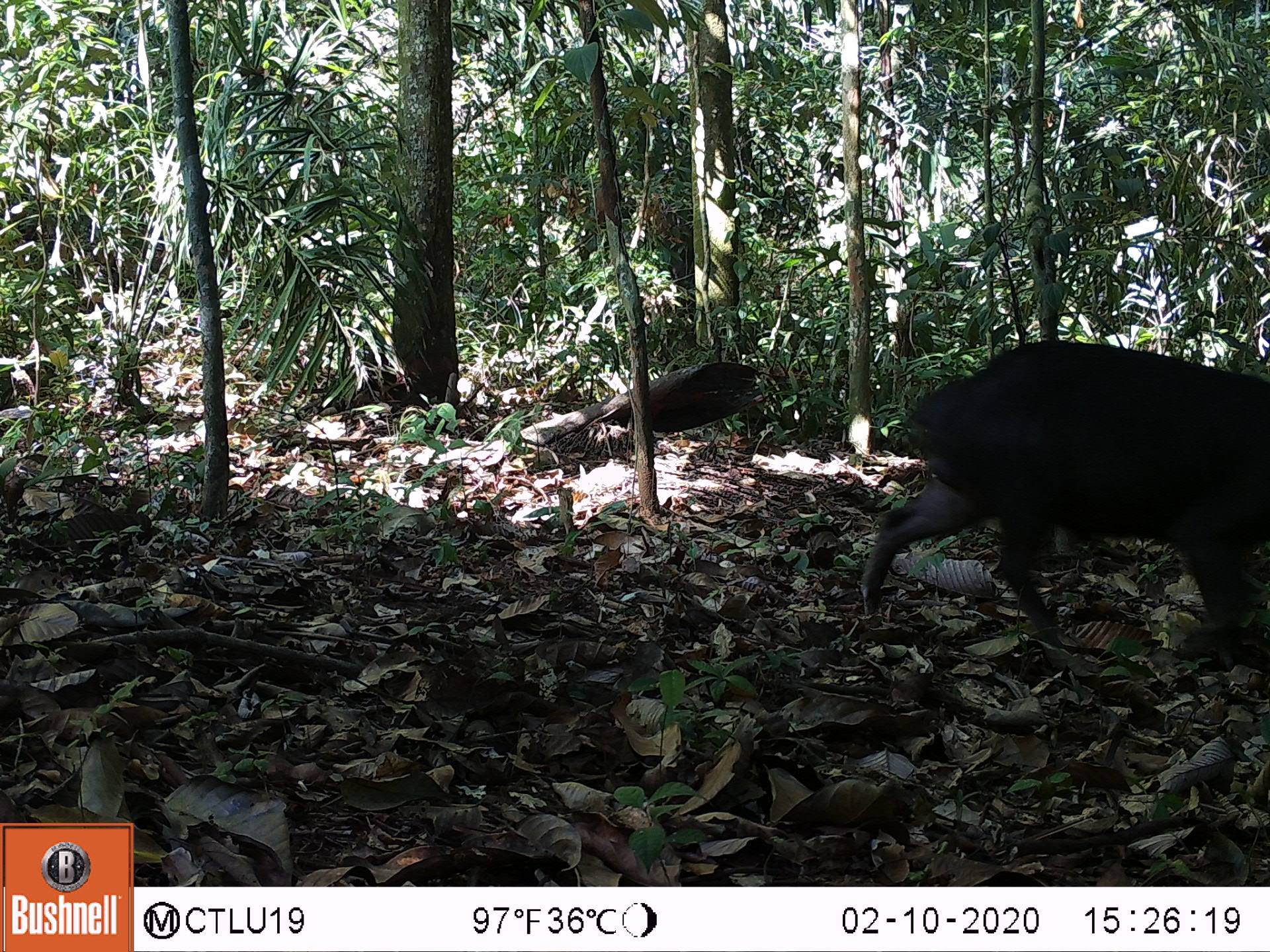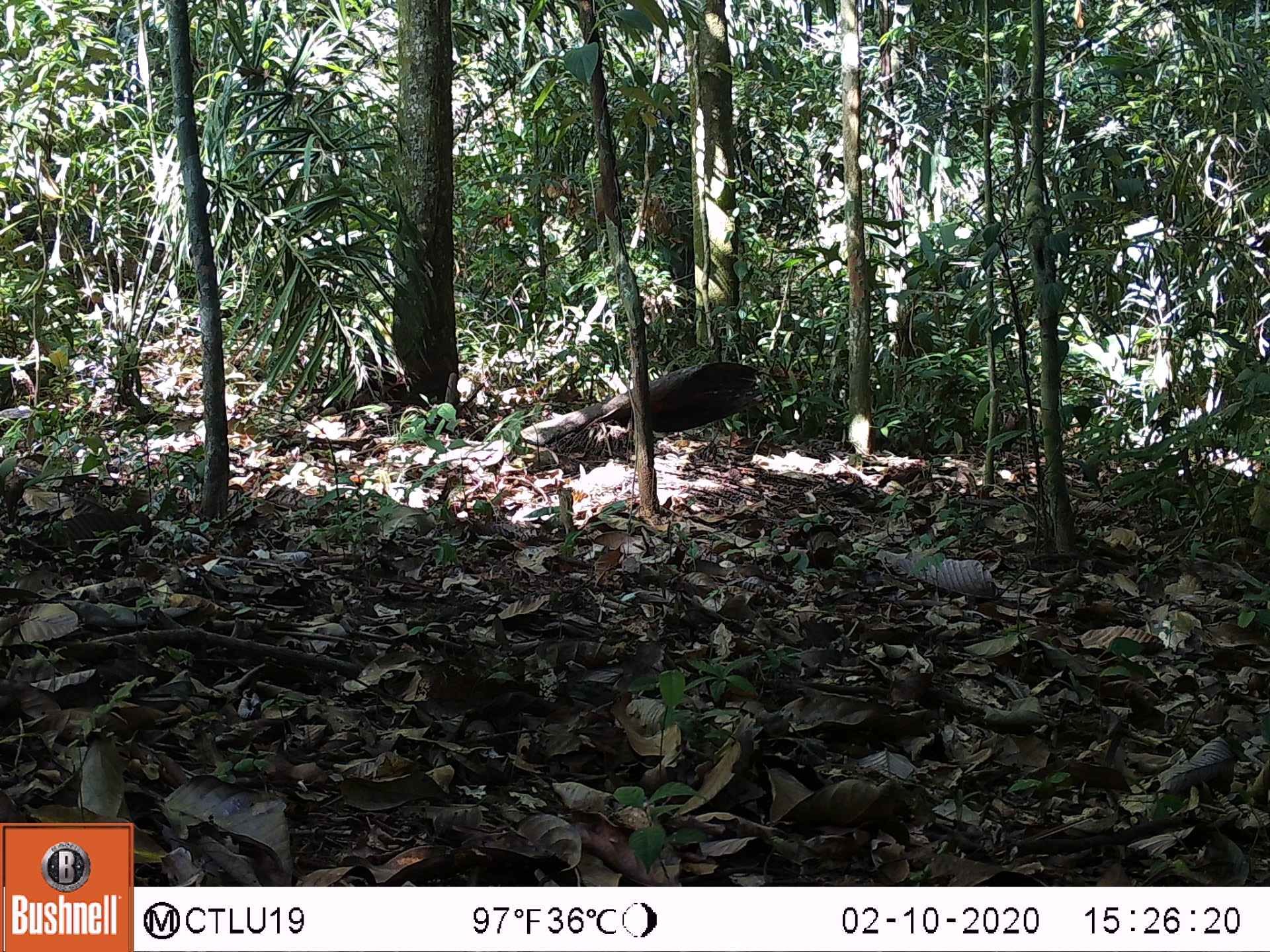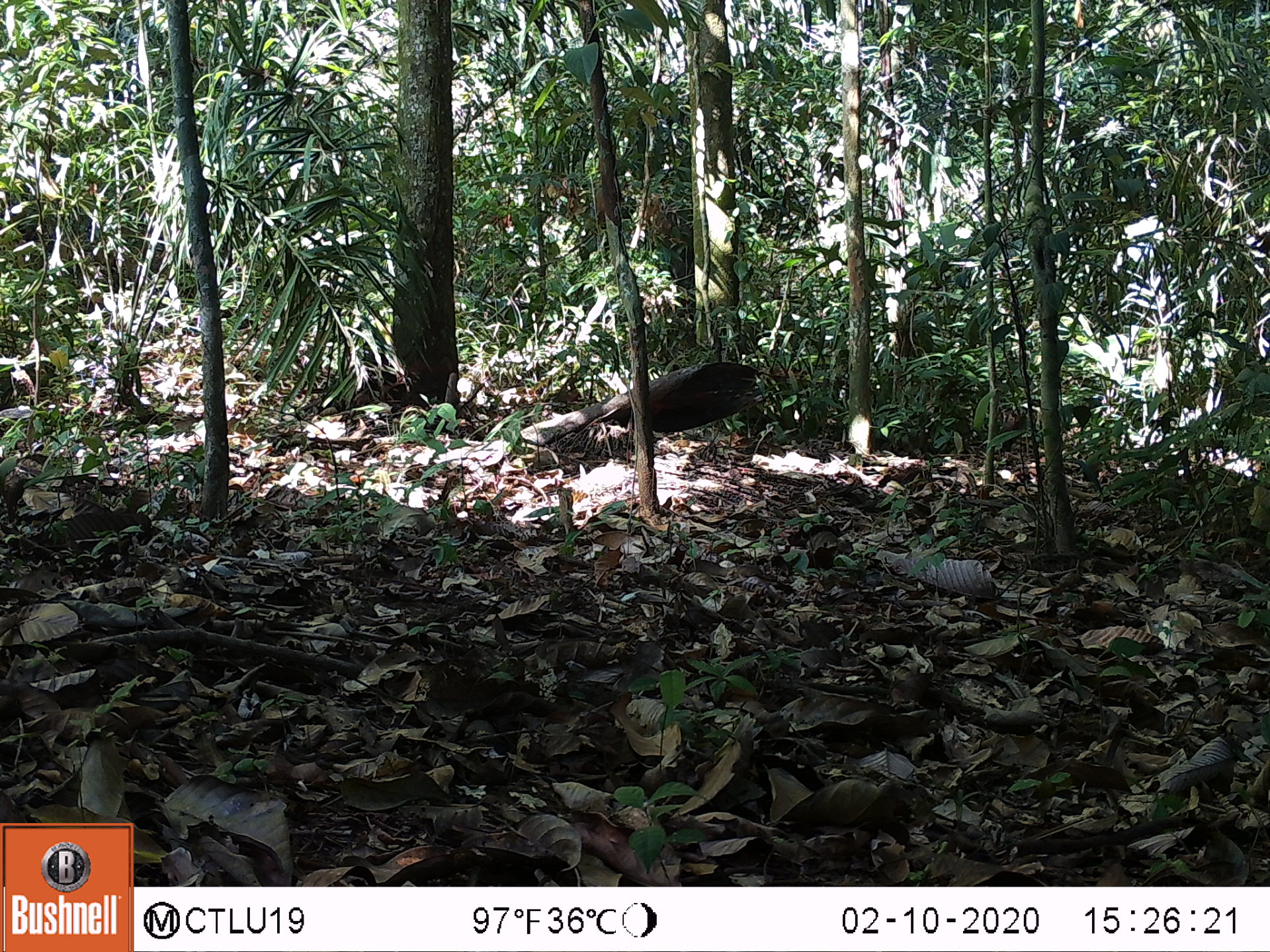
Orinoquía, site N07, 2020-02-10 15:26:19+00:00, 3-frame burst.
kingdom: Animalia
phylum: Chordata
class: Mammalia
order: Artiodactyla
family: Tayassuidae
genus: Tayassu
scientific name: Tayassu pecari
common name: white-lipped peccary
White-lipped peccary (Tayassu pecari).